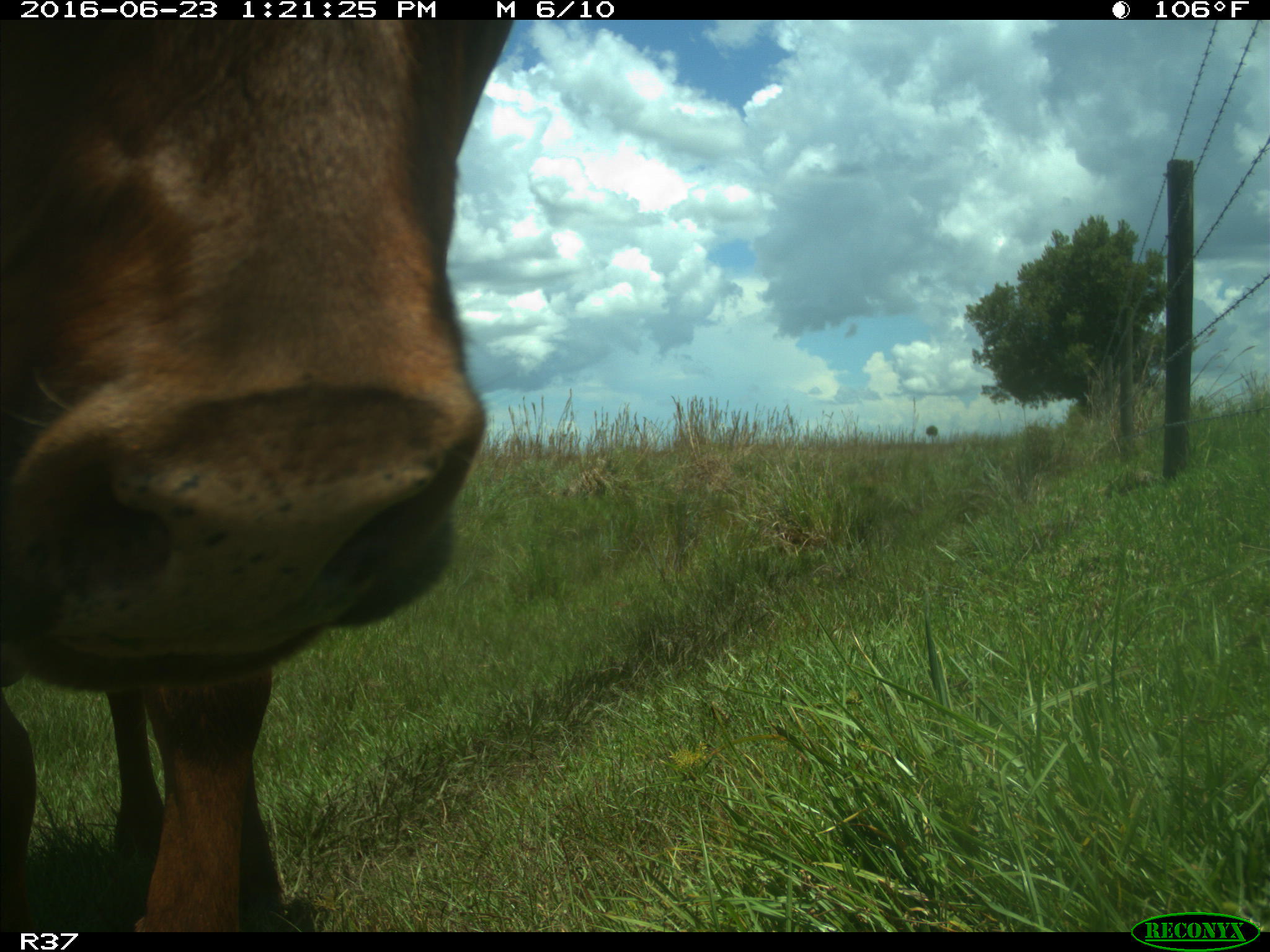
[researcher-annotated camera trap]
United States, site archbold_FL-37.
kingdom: Animalia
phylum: Chordata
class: Mammalia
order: Artiodactyla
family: Bovidae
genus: Bos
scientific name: Bos taurus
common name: domestic cow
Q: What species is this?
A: Bos taurus (domestic cow).